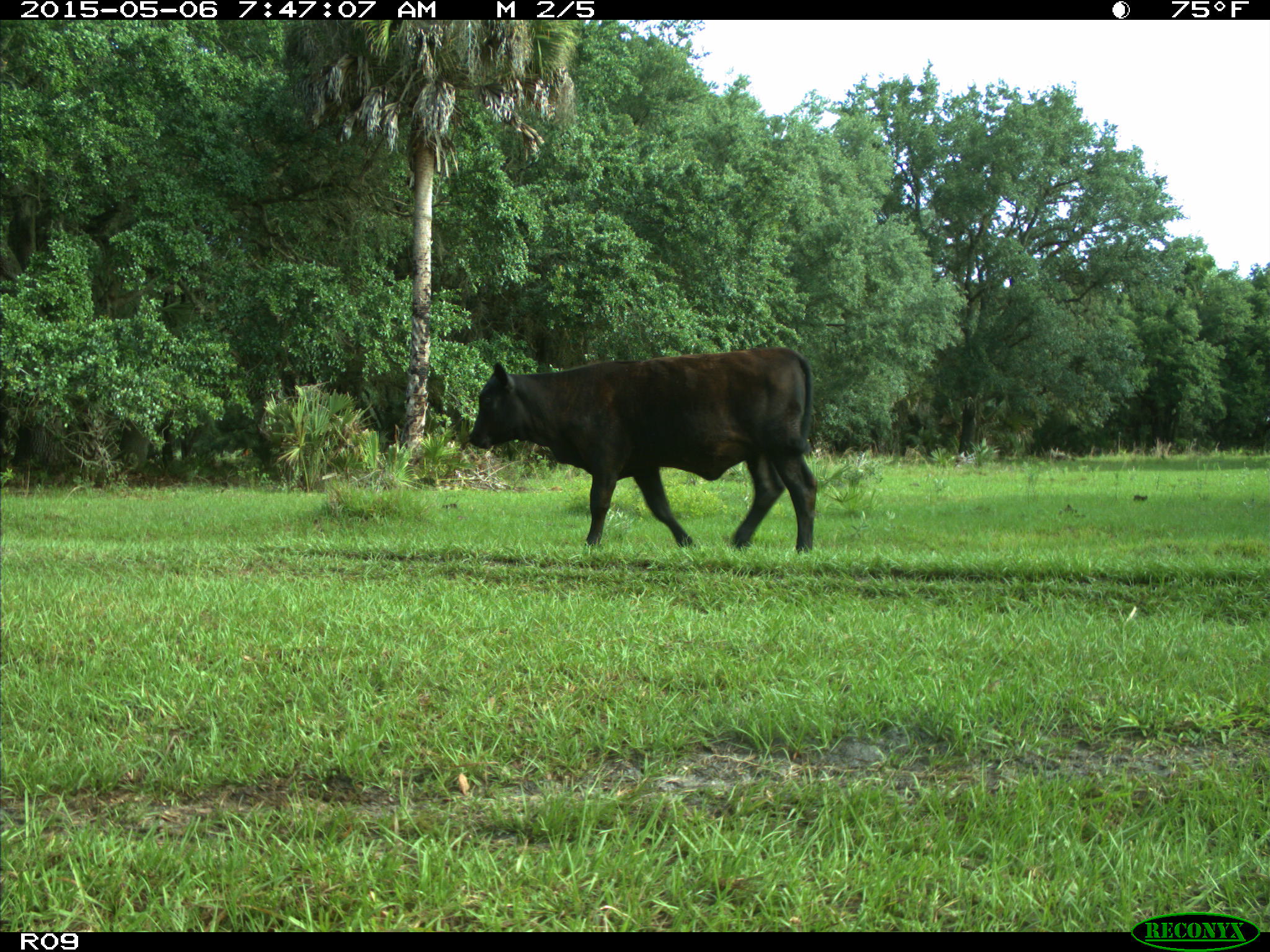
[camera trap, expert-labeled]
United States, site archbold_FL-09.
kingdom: Animalia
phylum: Chordata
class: Mammalia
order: Artiodactyla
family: Bovidae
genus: Bos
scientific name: Bos taurus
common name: domestic cow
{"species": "Bos taurus (domestic cow)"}